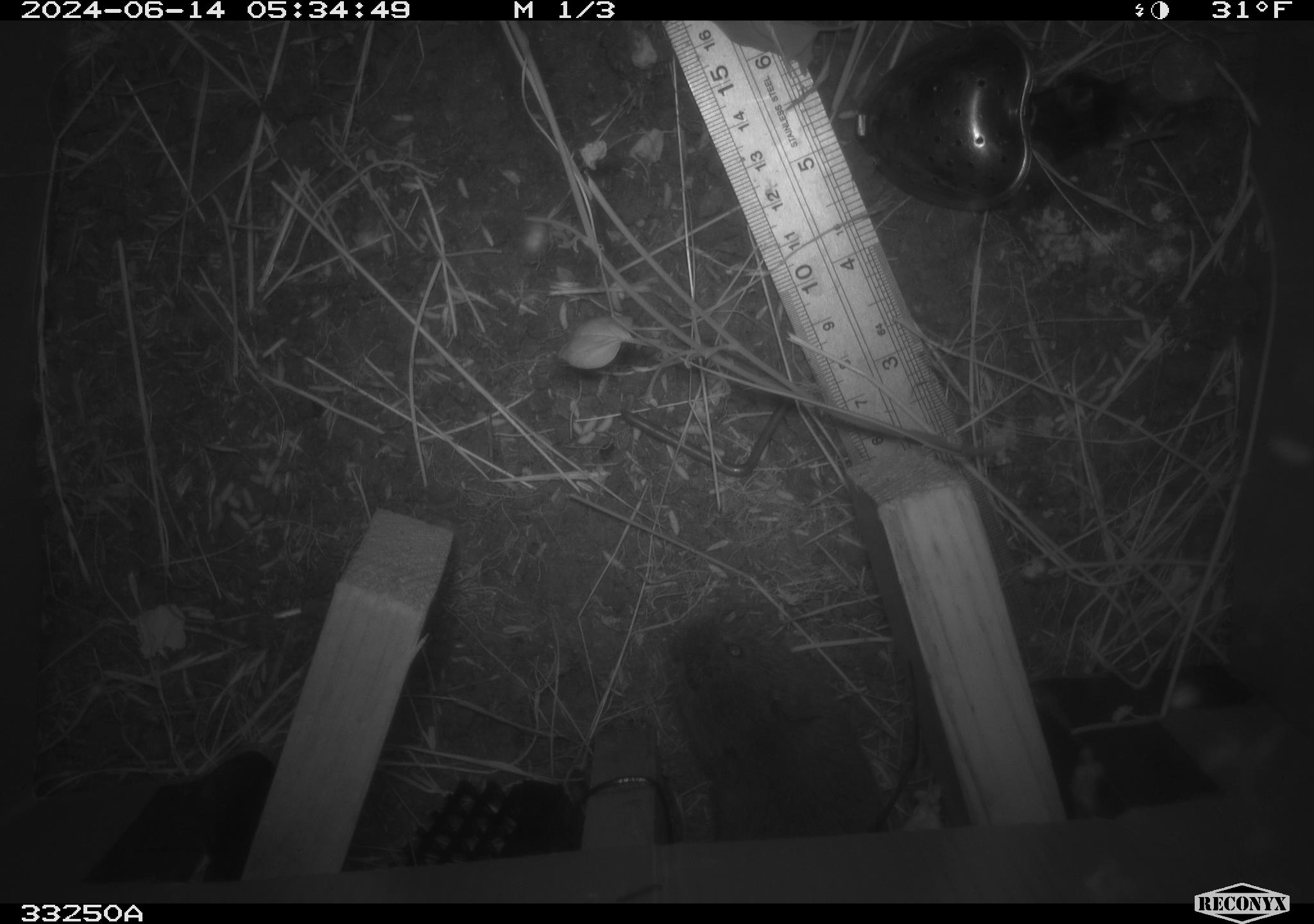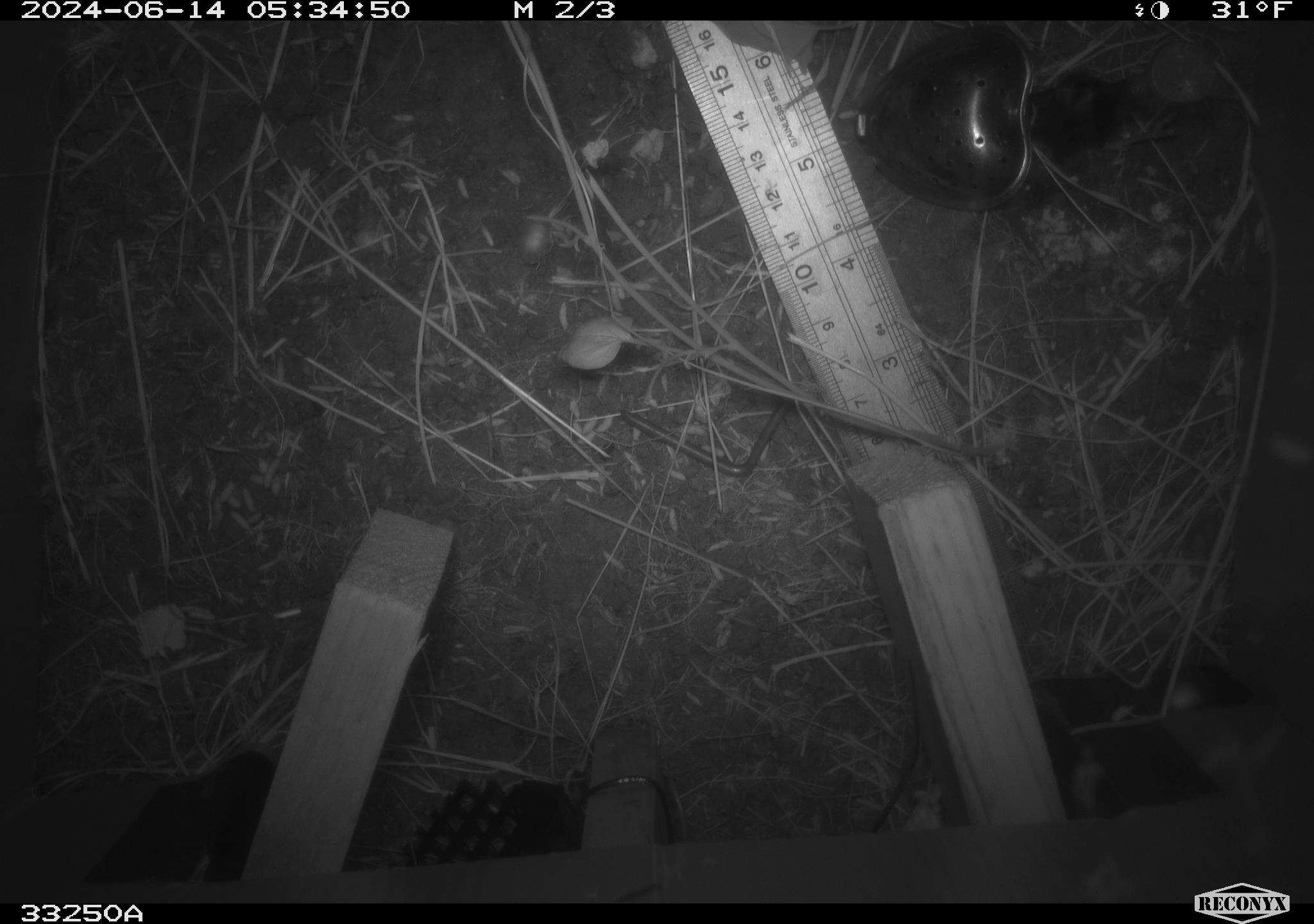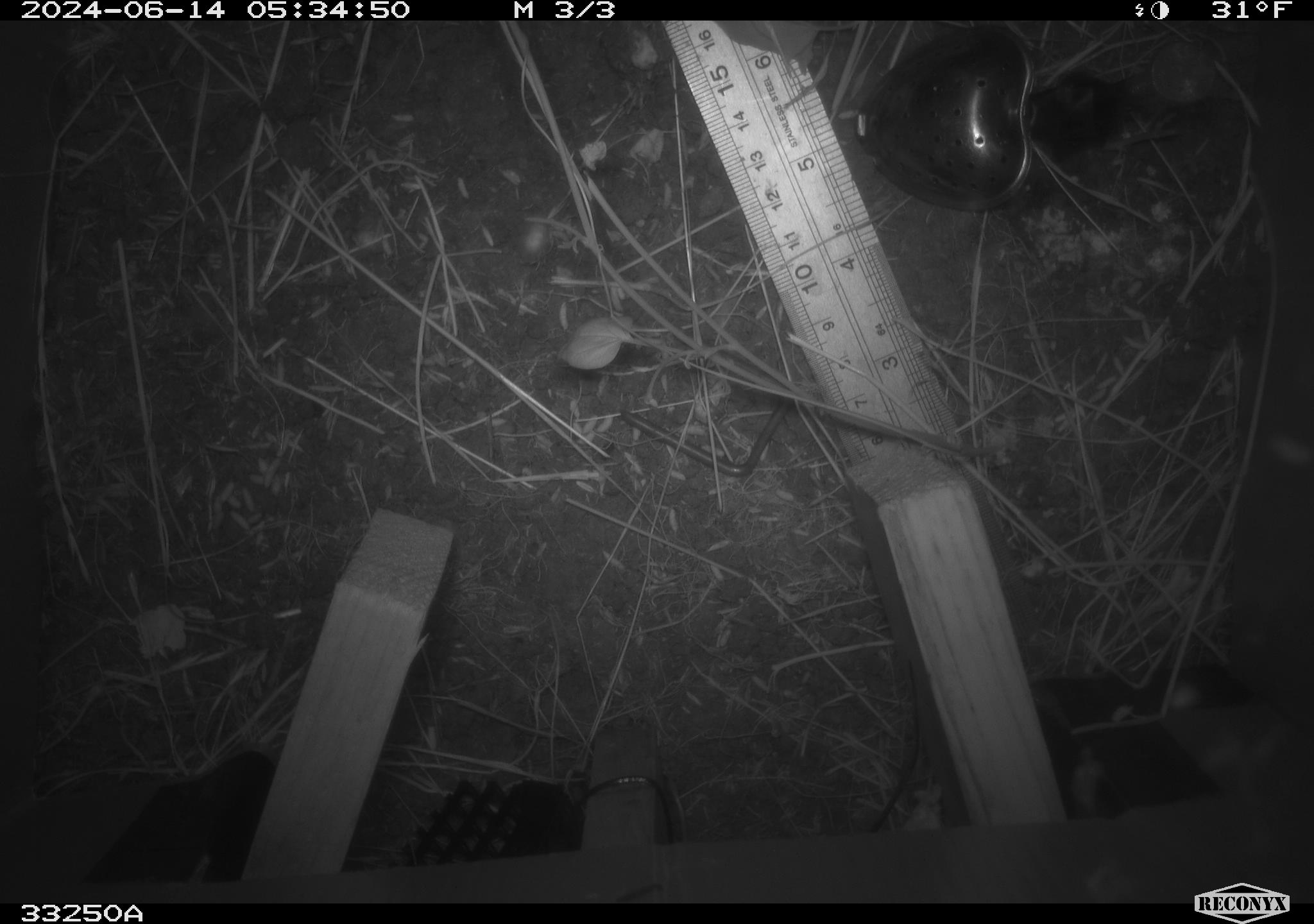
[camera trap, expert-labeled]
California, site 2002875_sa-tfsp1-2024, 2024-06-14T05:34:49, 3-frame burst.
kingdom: Animalia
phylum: Chordata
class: Mammalia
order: Rodentia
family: Cricetidae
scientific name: Arvicolinae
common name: voles, lemmings, and muskrats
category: arvicolinae subfamily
Arvicolinae subfamily (voles, lemmings, and muskrats) (Arvicolinae).